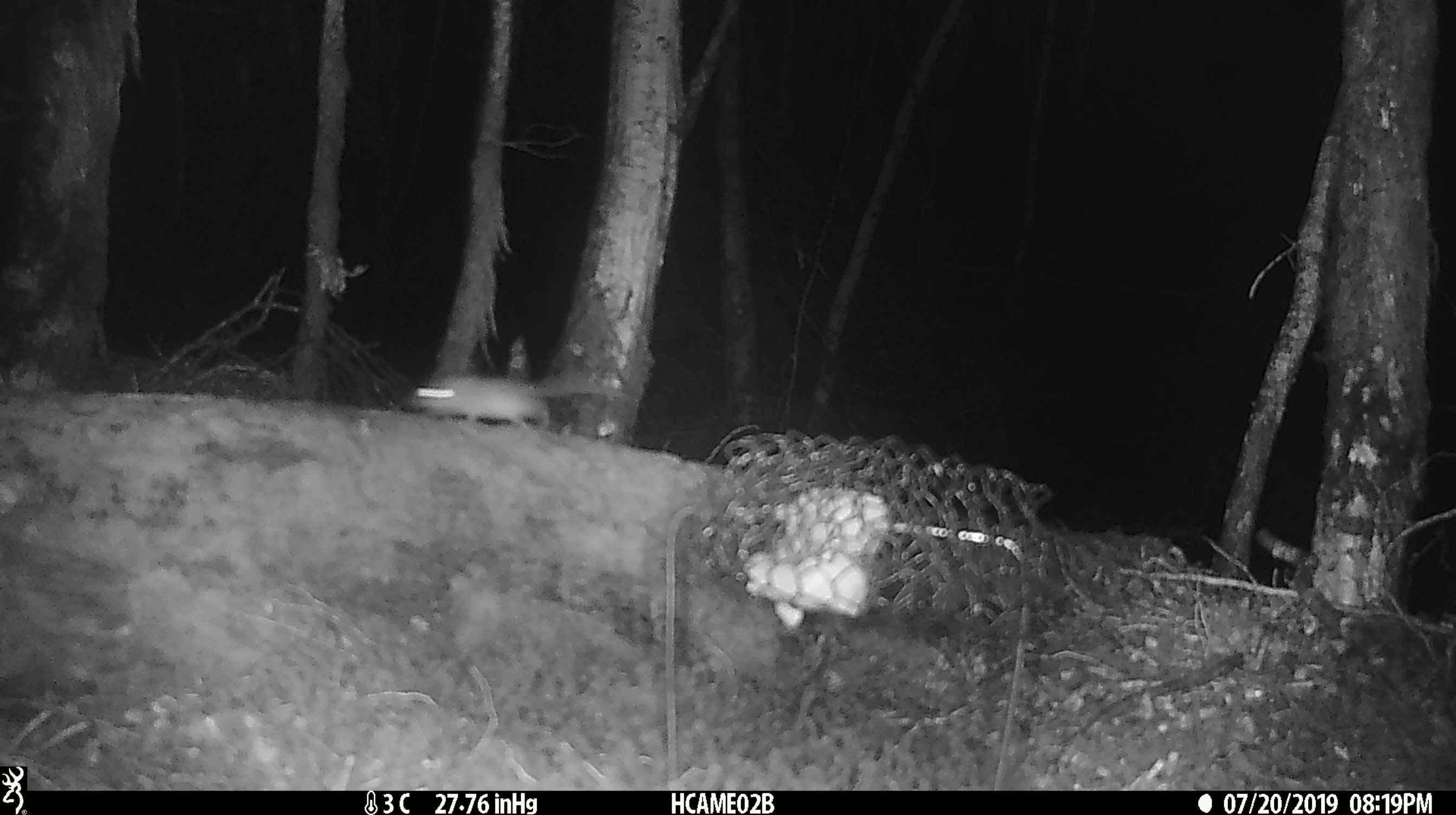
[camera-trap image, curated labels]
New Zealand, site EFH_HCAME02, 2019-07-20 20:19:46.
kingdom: Animalia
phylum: Chordata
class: Mammalia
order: Rodentia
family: Muridae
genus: Mus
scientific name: Mus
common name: mouse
Mouse (Mus).